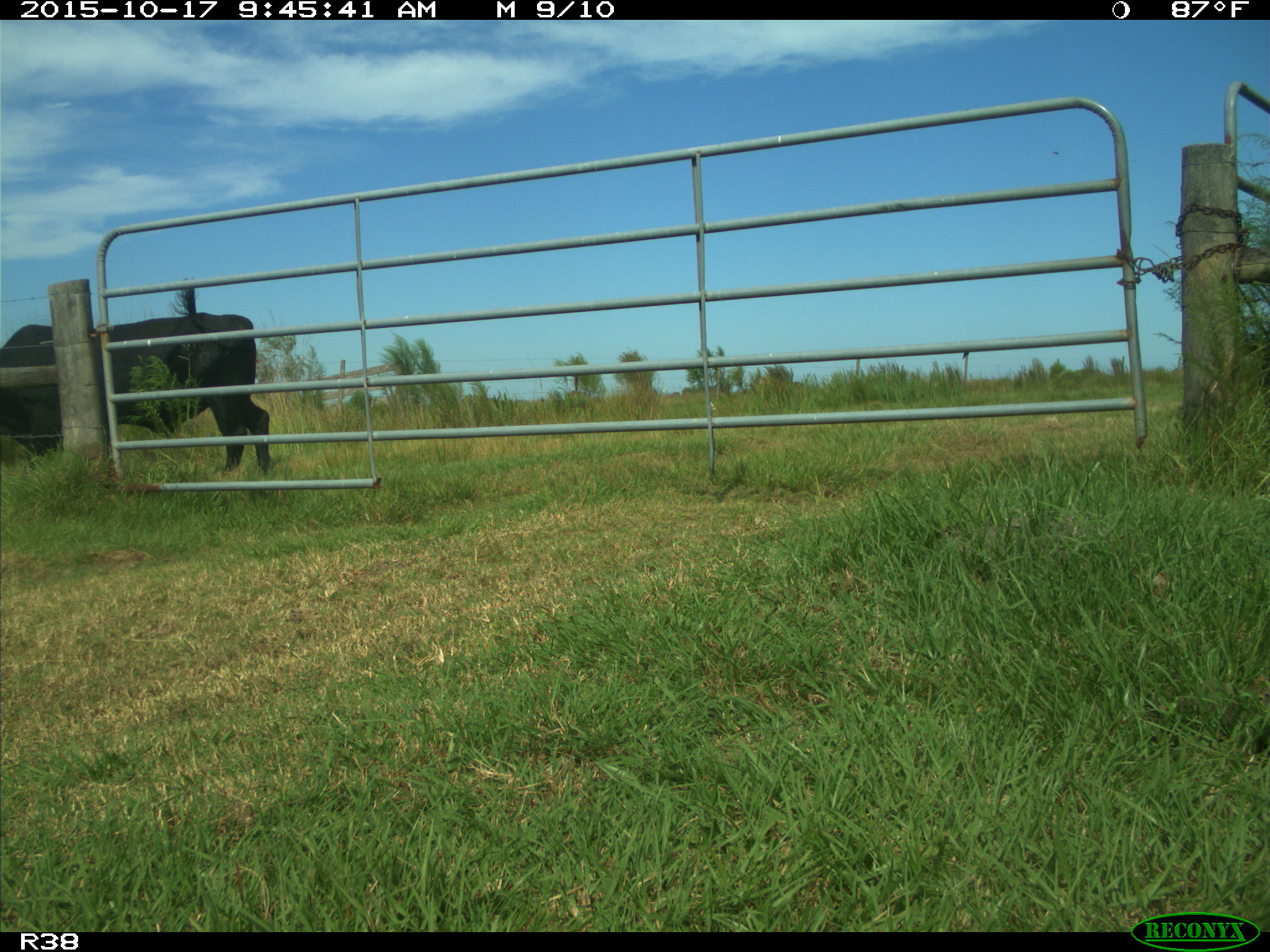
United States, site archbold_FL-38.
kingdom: Animalia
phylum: Chordata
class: Mammalia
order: Artiodactyla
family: Bovidae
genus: Bos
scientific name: Bos taurus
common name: domestic cow